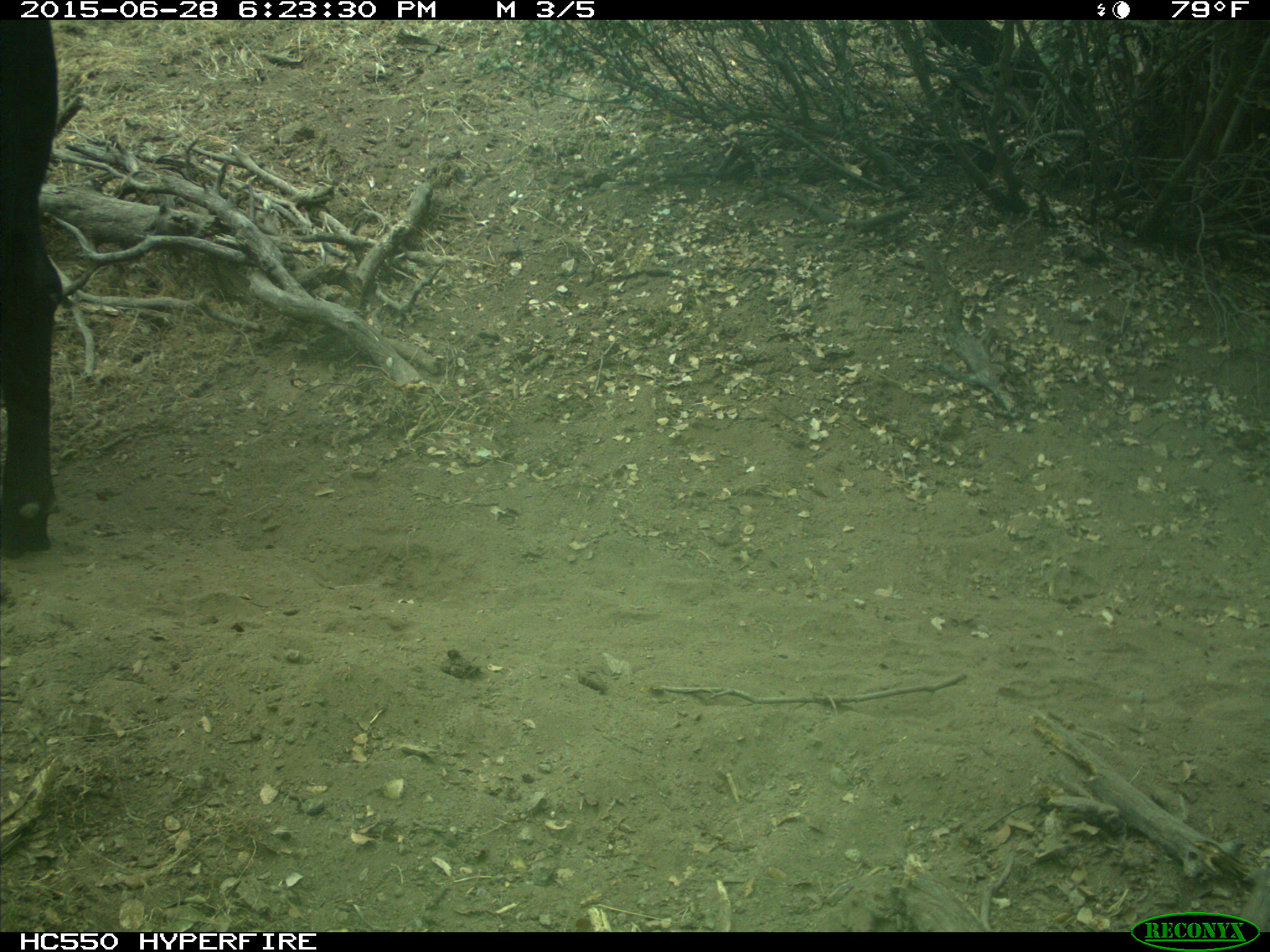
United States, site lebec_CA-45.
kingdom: Animalia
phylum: Chordata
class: Mammalia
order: Artiodactyla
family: Bovidae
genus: Bos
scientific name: Bos taurus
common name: domestic cow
Bos taurus (domestic cow).